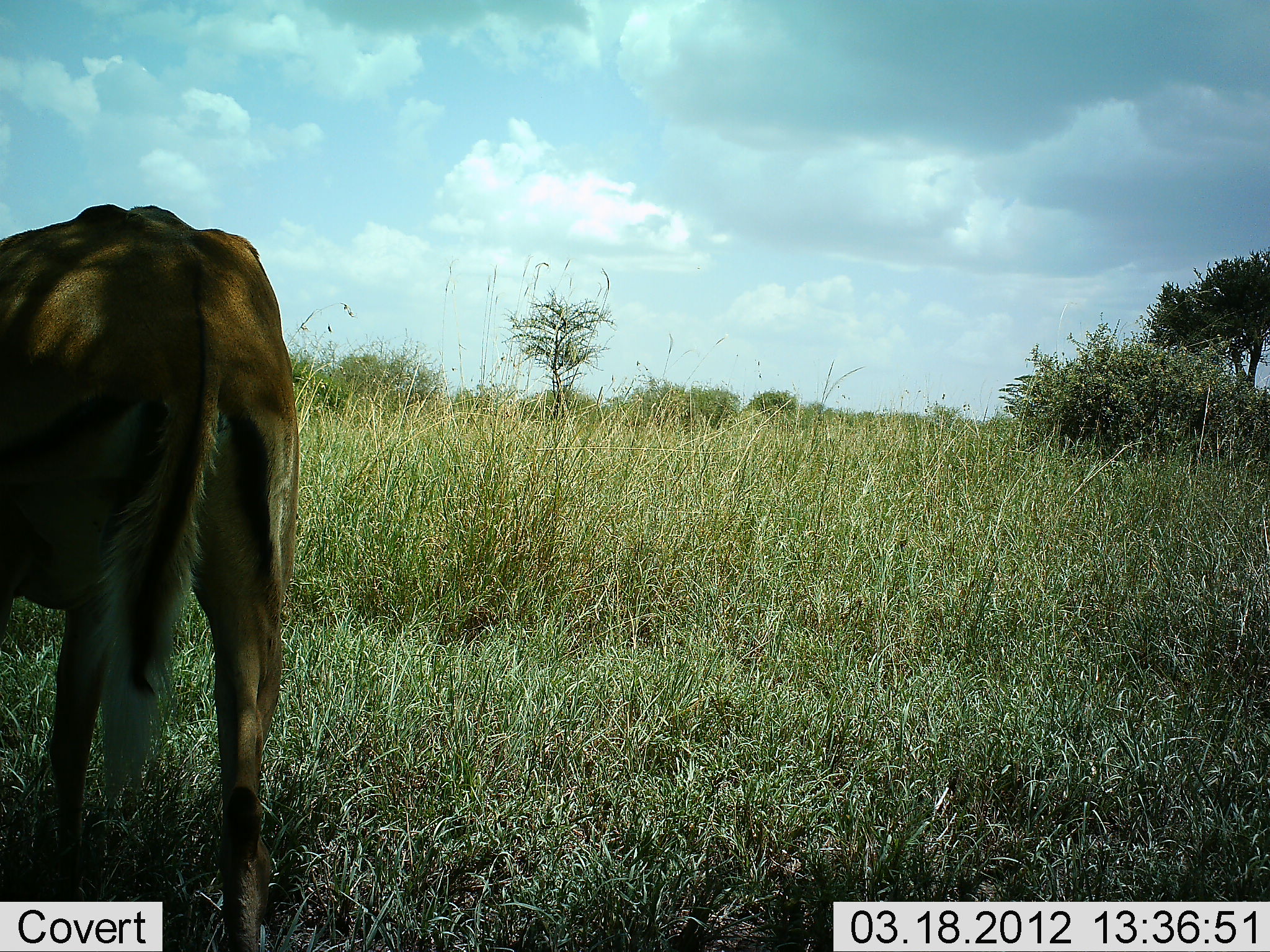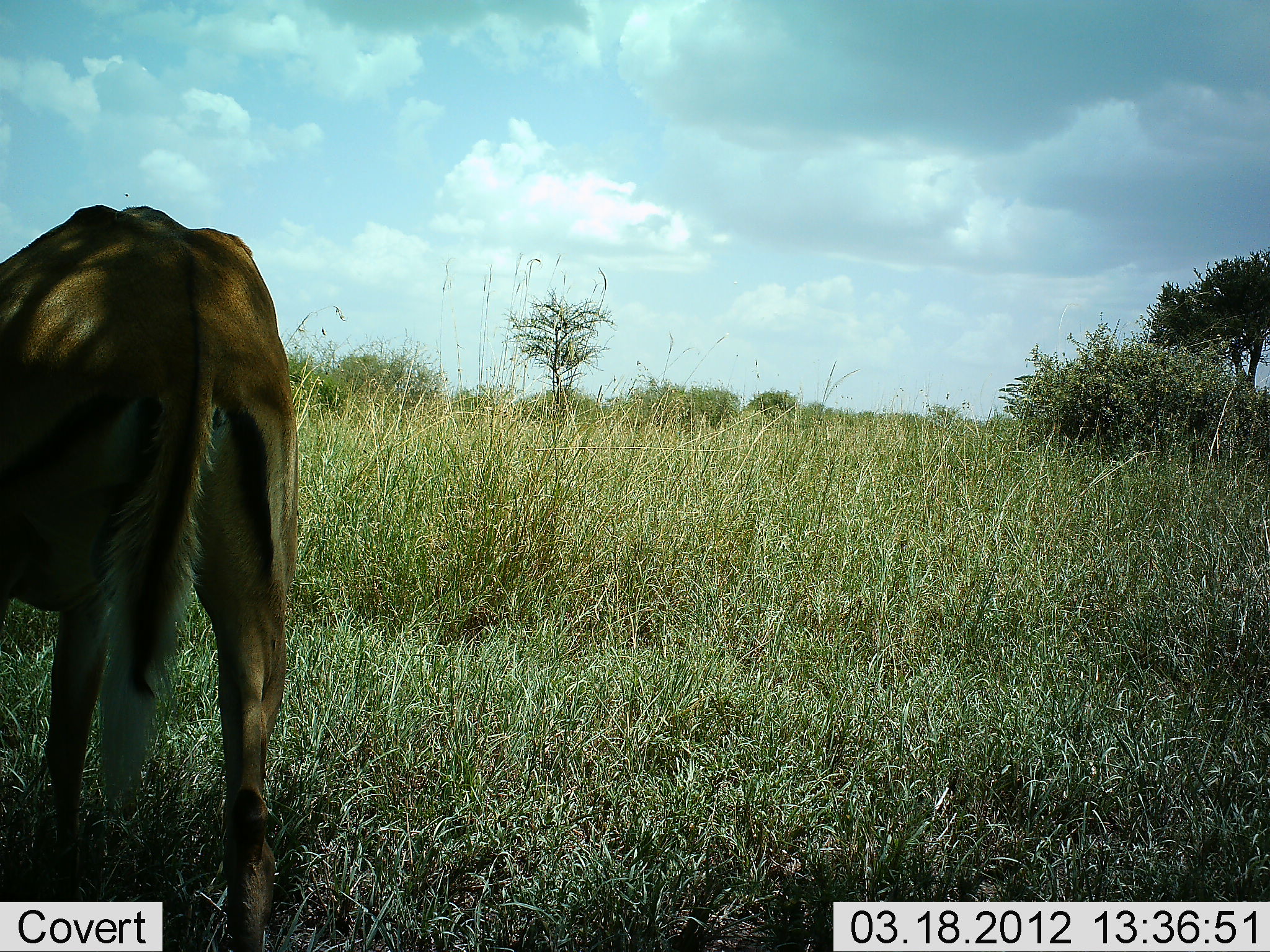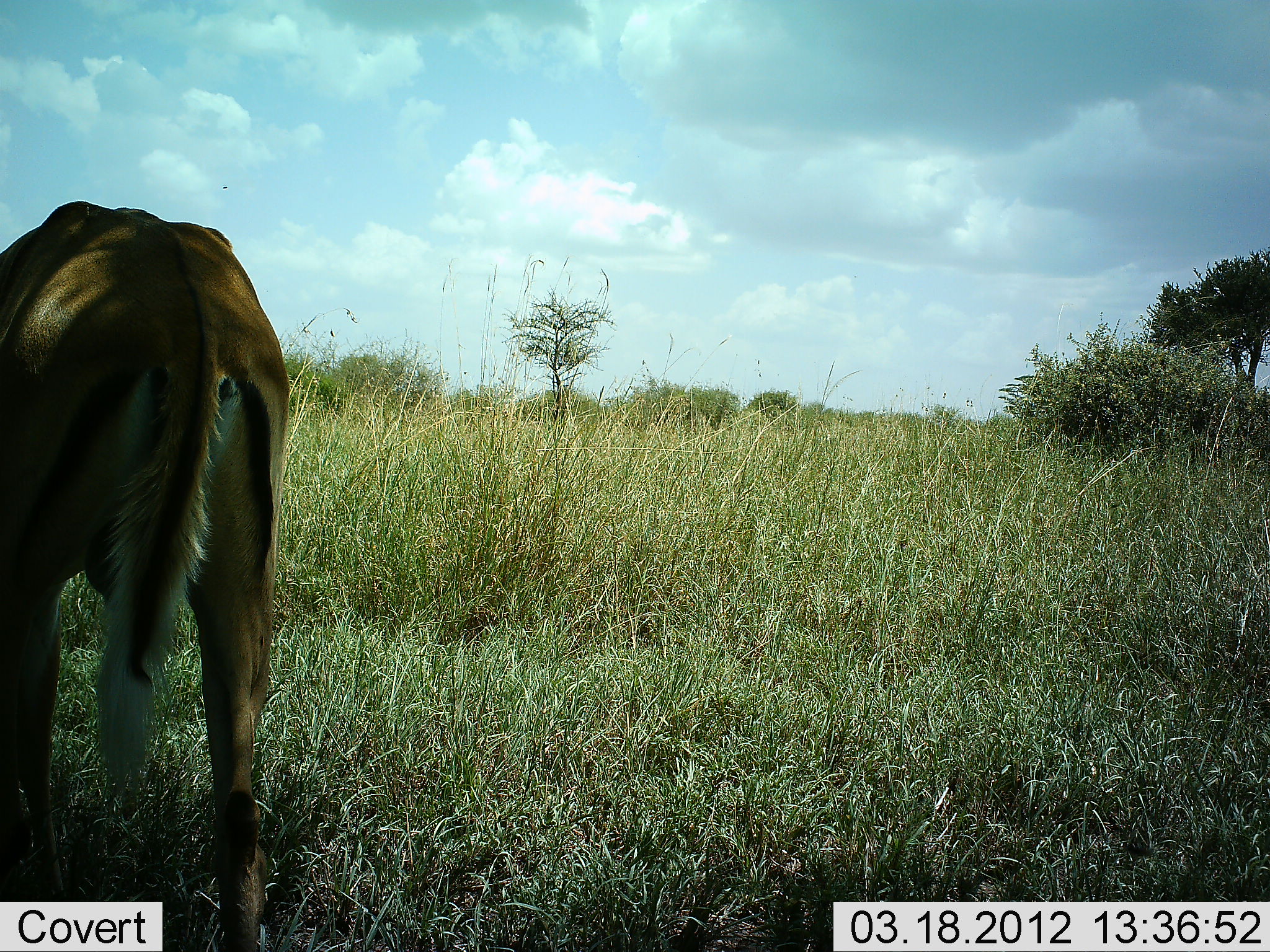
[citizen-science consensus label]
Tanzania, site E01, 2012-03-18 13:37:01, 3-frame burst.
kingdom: Animalia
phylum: Chordata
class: Mammalia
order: Artiodactyla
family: Bovidae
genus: Aepyceros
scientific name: Aepyceros melampus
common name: impala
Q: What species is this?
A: Impala (Aepyceros melampus).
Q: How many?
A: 1.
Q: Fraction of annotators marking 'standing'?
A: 44%.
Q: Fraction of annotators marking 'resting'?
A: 0%.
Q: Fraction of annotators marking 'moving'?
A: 6%.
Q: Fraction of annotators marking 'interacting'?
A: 0%.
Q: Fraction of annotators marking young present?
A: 0%.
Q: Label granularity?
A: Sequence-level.